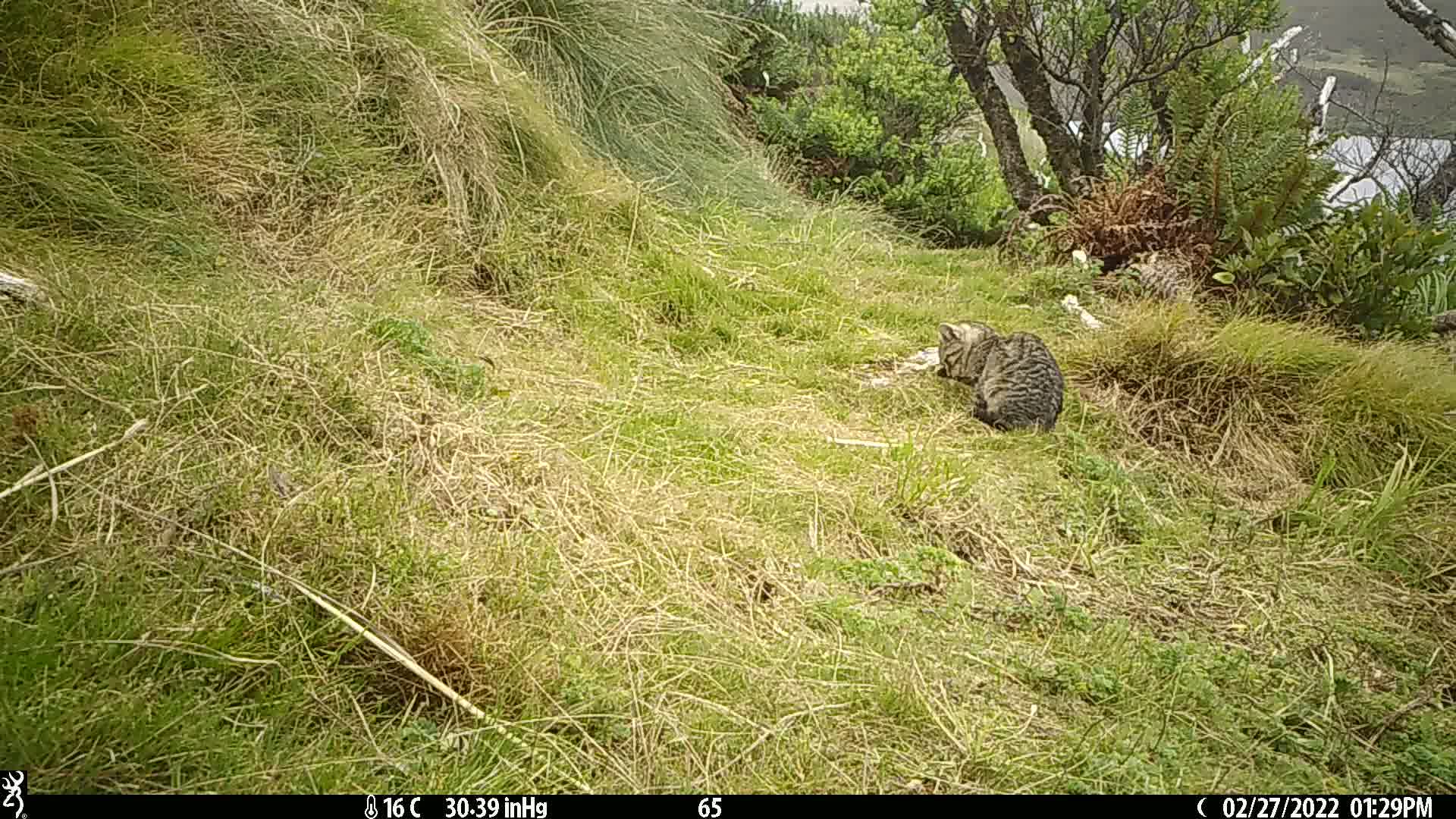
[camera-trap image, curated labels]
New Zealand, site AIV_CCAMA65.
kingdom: Animalia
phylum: Chordata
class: Mammalia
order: Carnivora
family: Felidae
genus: Felis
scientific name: Felis catus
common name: domestic cat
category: cat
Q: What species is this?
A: Cat (domestic cat) (Felis catus).